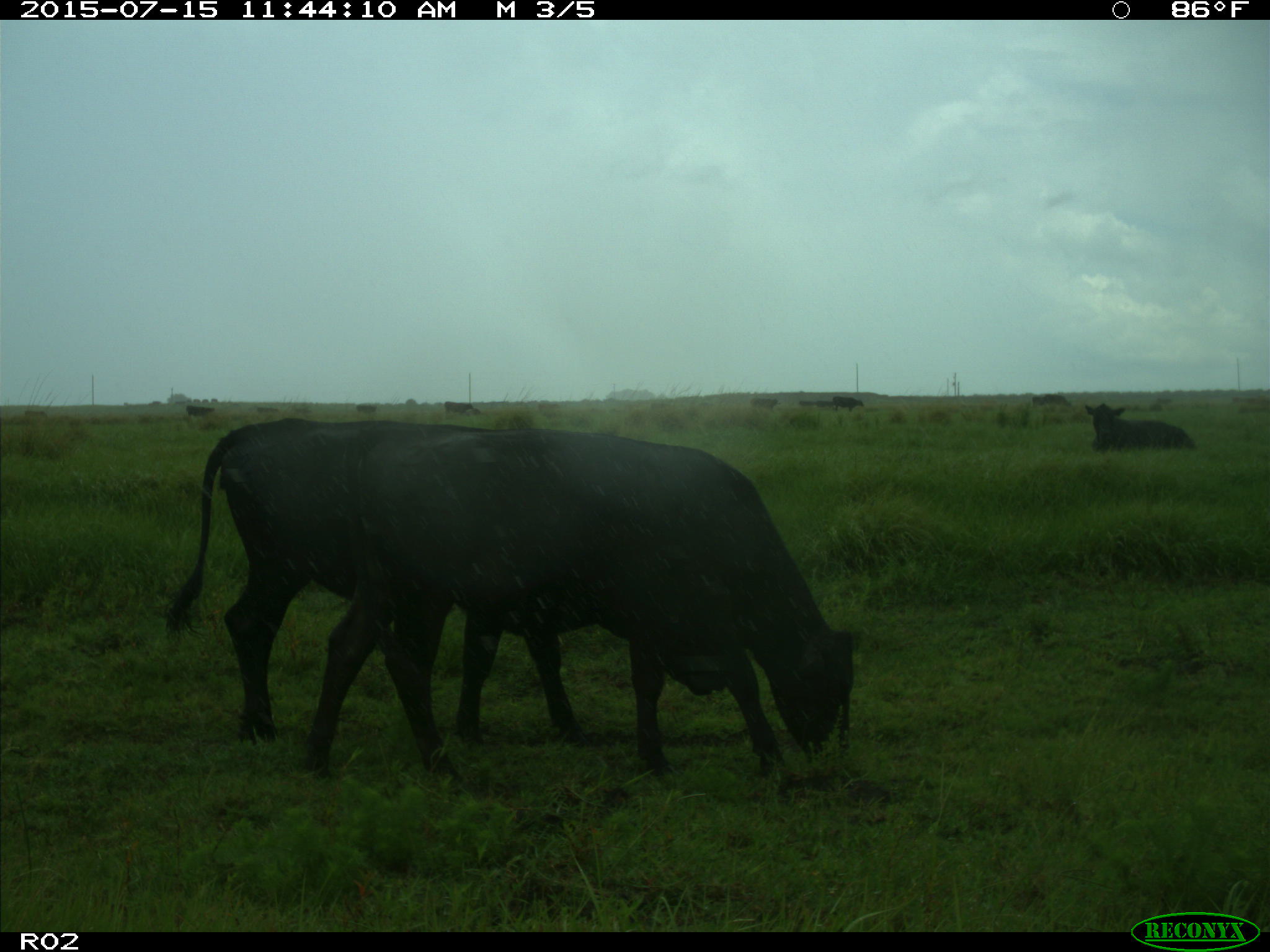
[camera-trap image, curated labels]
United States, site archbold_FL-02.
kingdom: Animalia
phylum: Chordata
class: Mammalia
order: Artiodactyla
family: Bovidae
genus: Bos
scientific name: Bos taurus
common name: domestic cow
Bos taurus (domestic cow).